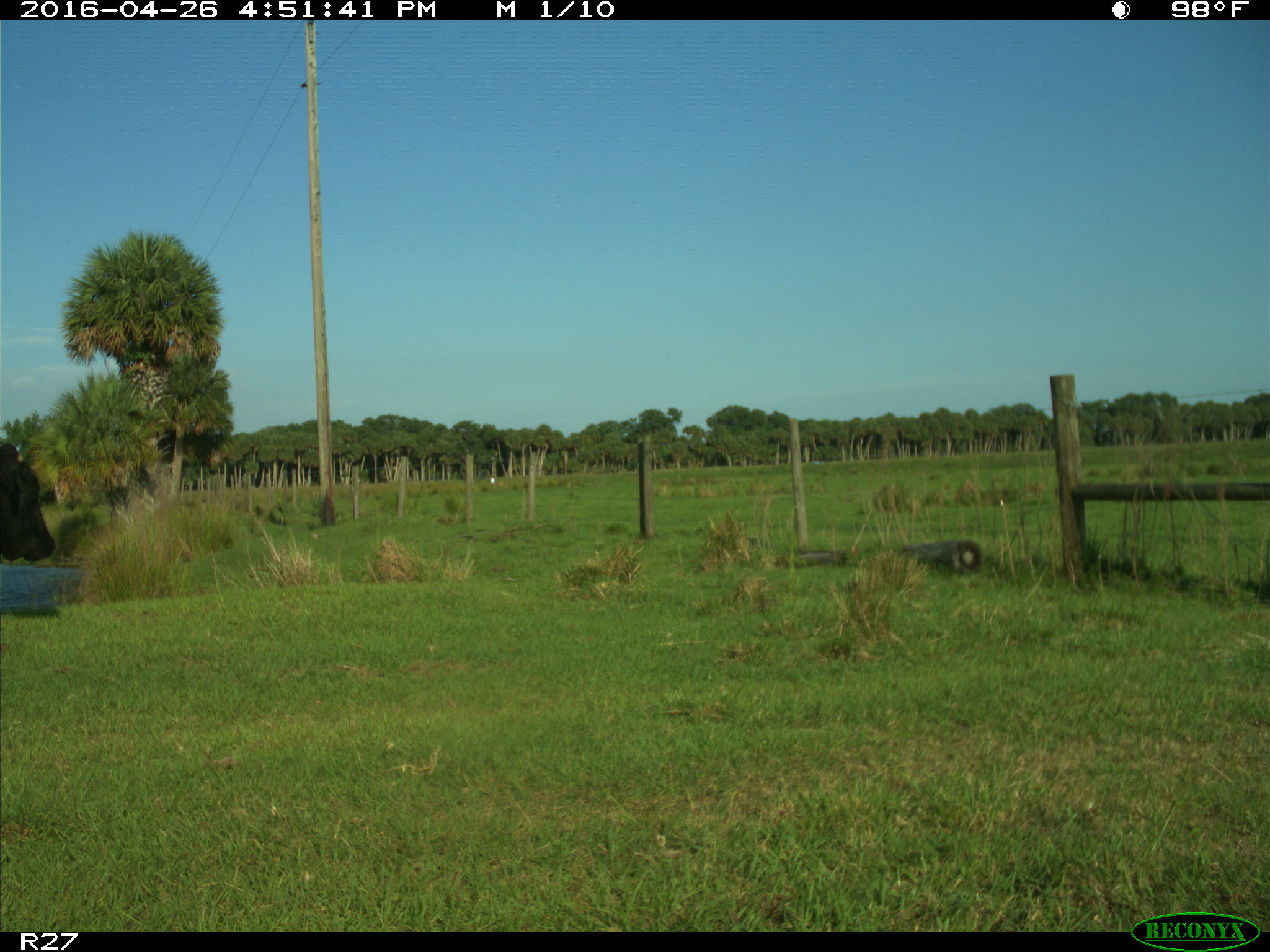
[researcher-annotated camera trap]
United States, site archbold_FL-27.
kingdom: Animalia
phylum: Chordata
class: Mammalia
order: Artiodactyla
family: Bovidae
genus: Bos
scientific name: Bos taurus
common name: domestic cow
Bos taurus (domestic cow).